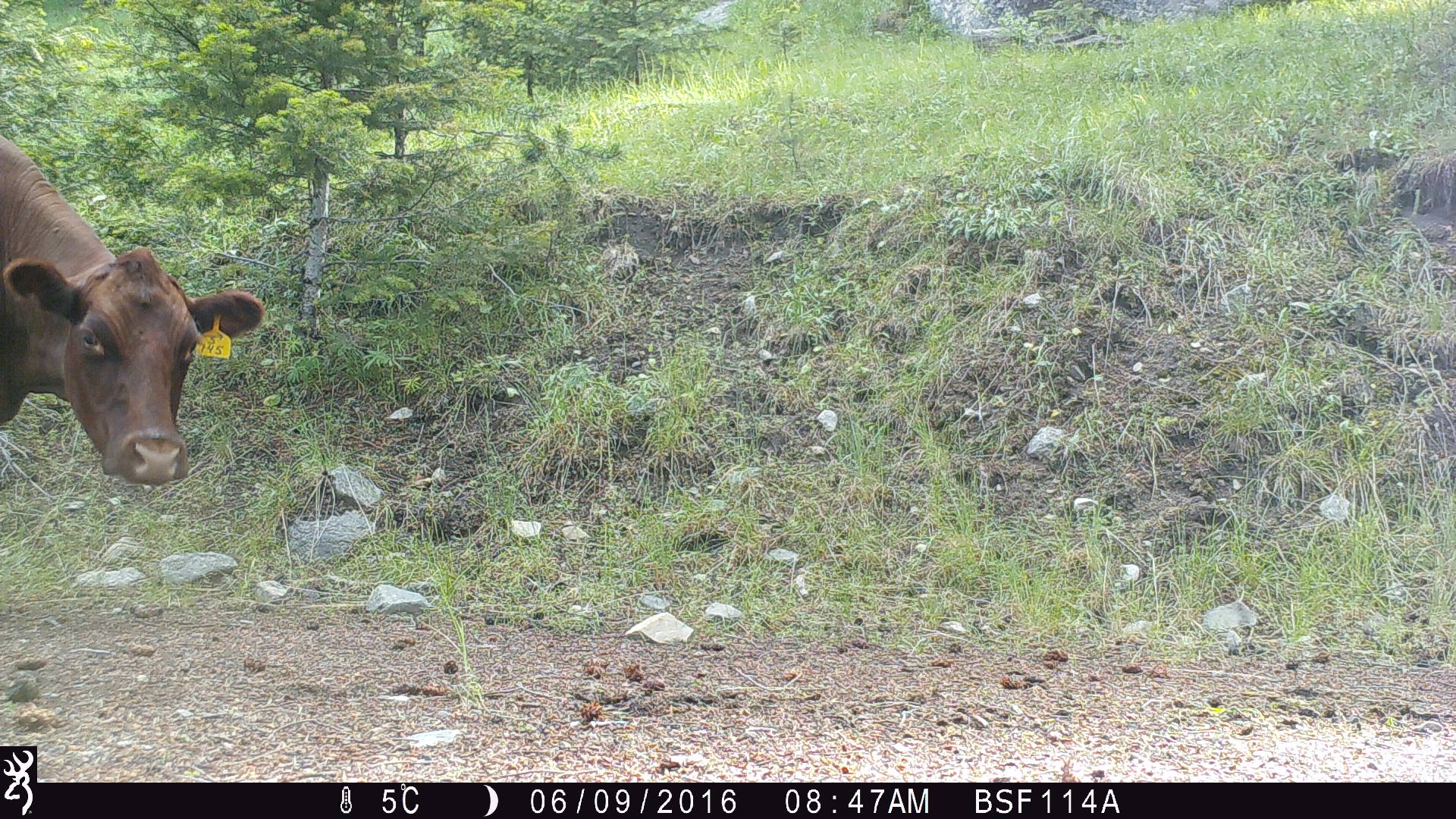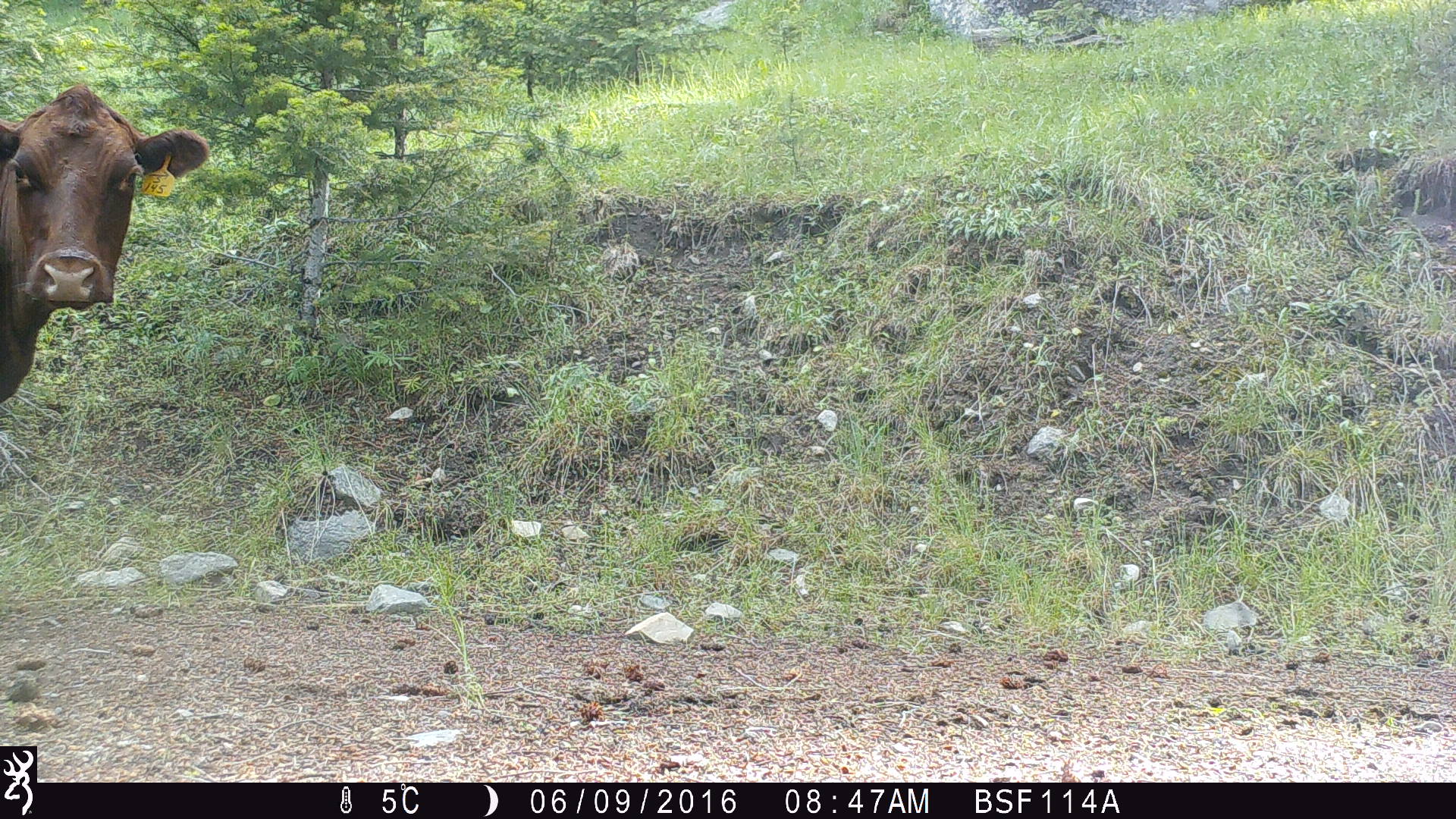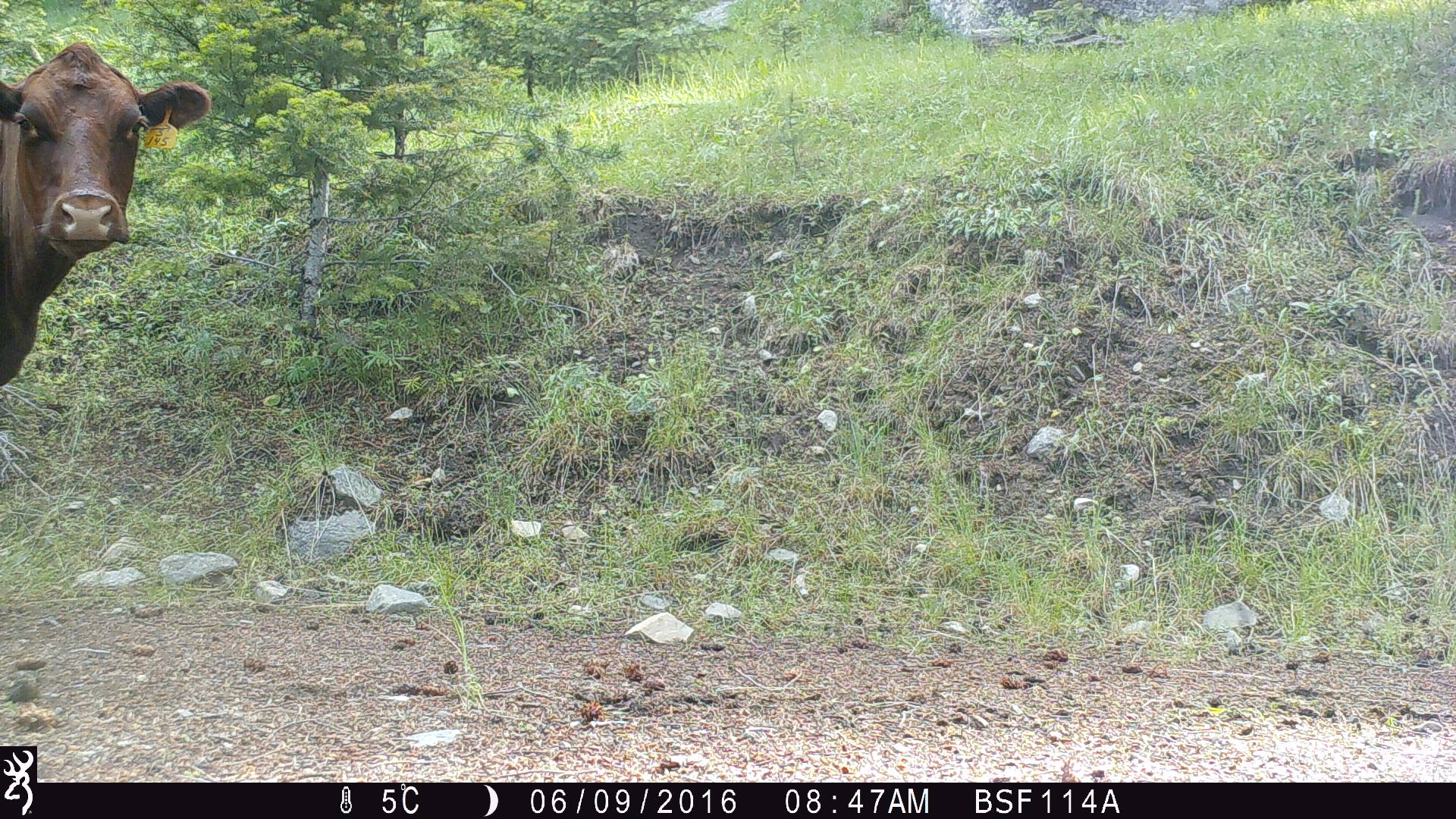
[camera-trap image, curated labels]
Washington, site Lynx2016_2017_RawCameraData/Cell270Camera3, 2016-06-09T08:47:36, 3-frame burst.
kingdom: Animalia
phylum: Chordata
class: Mammalia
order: Artiodactyla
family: Bovidae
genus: Bos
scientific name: Bos taurus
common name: domestic cattle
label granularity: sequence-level